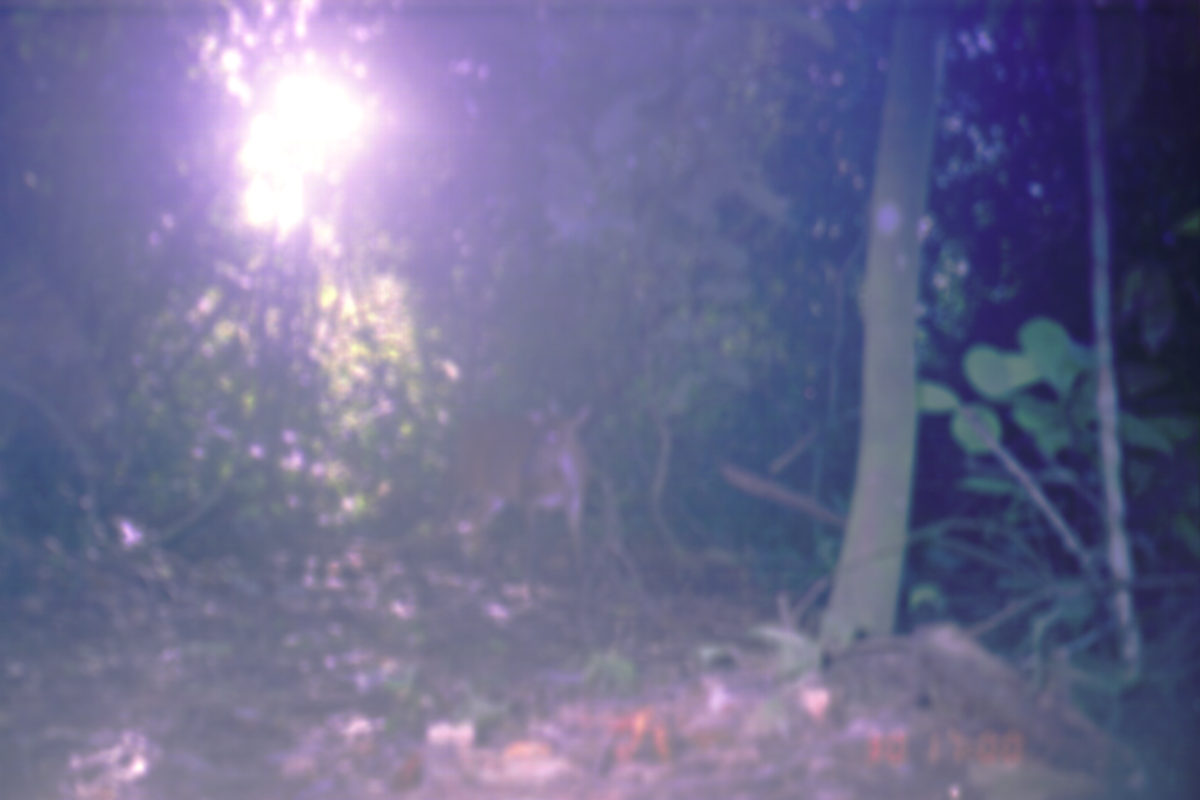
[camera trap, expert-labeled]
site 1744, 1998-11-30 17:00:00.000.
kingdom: Animalia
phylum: Chordata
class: Mammalia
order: Artiodactyla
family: Cervidae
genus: Muntiacus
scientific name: Muntiacus muntjak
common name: southern red muntjac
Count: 1.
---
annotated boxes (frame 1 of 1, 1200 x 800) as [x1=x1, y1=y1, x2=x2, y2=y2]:
muntiacus muntjak: [x1=444, y1=392, x2=598, y2=592]